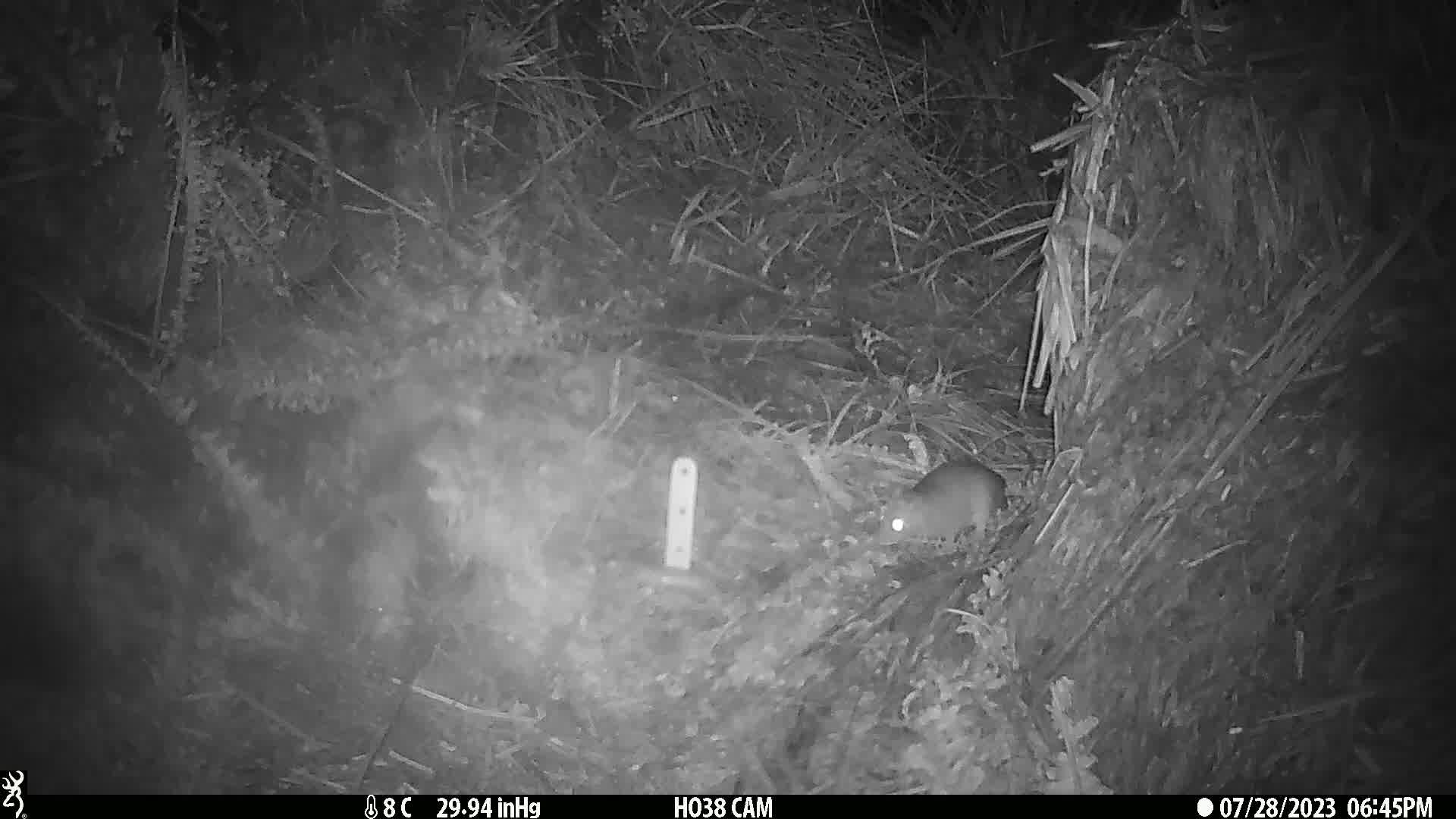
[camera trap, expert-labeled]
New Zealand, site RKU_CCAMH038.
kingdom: Animalia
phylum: Chordata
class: Mammalia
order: Rodentia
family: Muridae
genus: Rattus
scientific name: Rattus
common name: rat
Rat (Rattus).